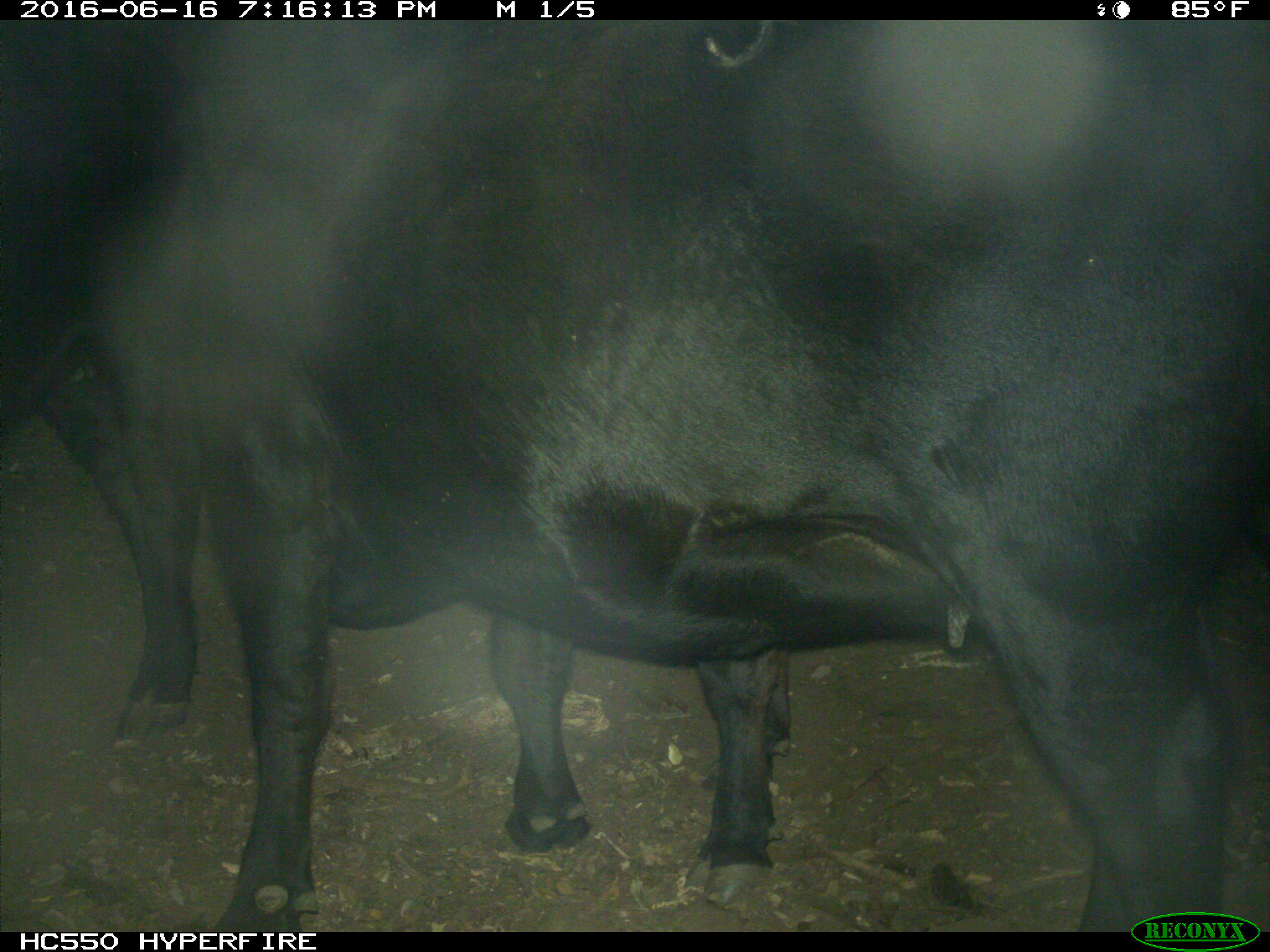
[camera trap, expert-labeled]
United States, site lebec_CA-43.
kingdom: Animalia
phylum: Chordata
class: Mammalia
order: Artiodactyla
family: Bovidae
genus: Bos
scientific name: Bos taurus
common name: domestic cow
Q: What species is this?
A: Bos taurus (domestic cow).